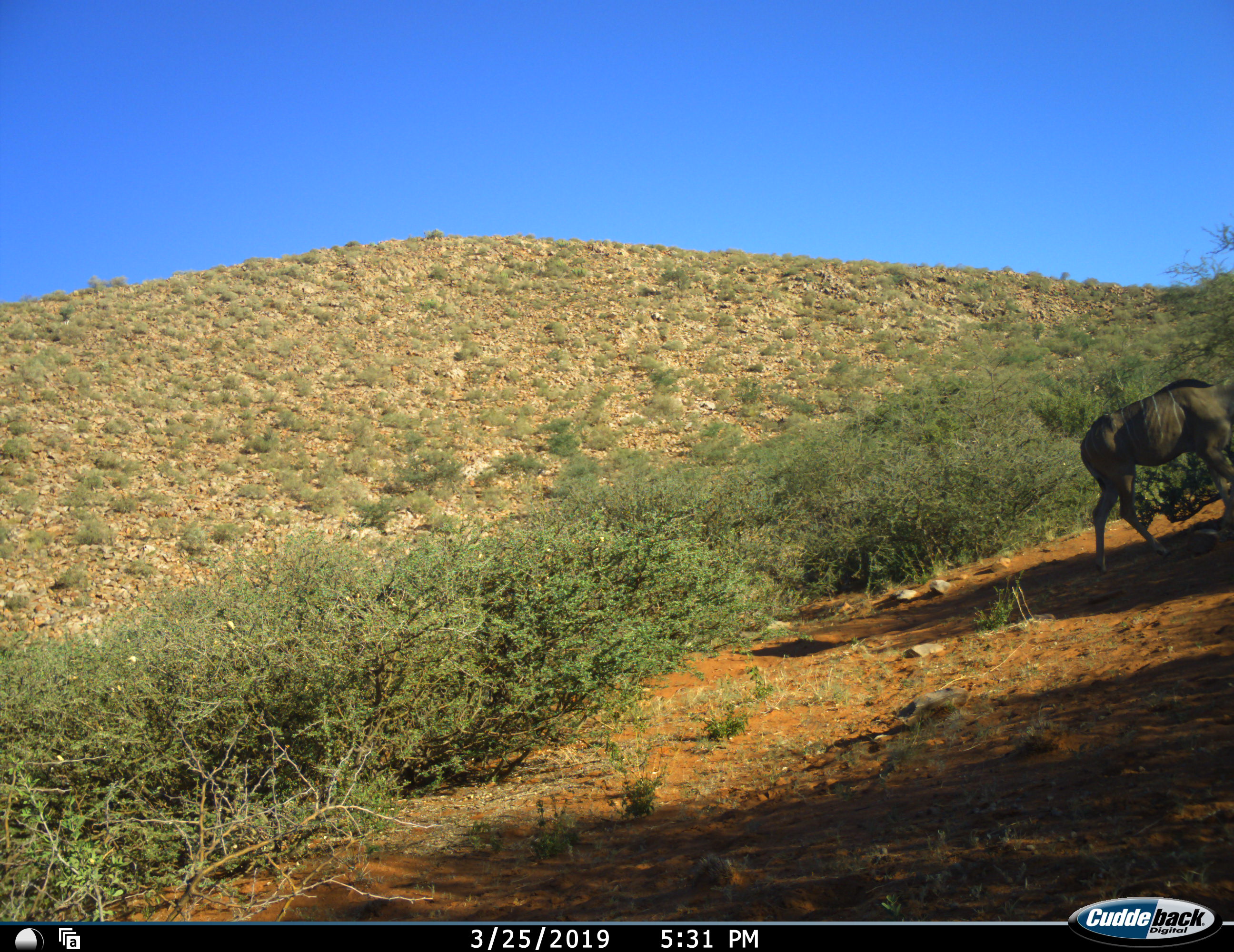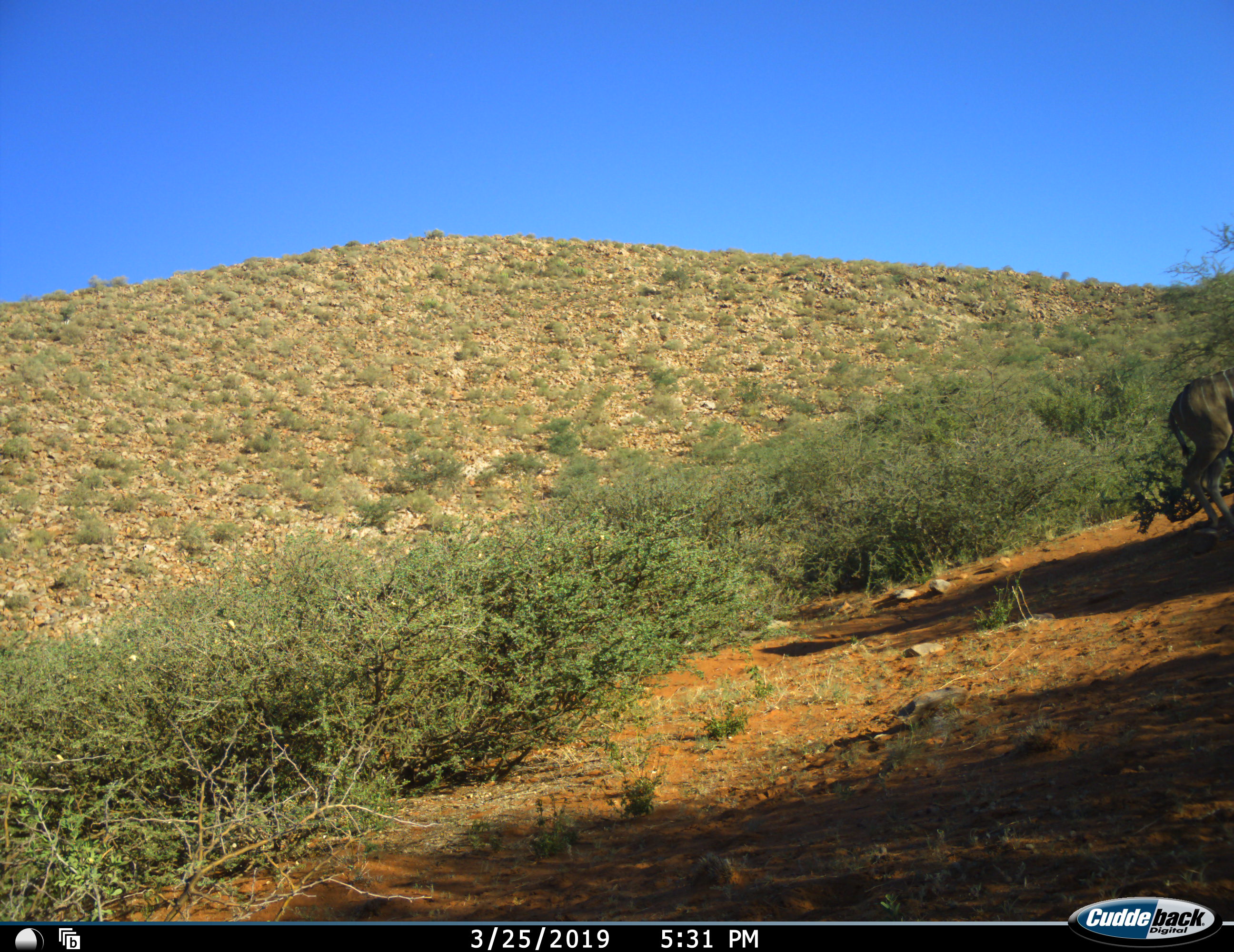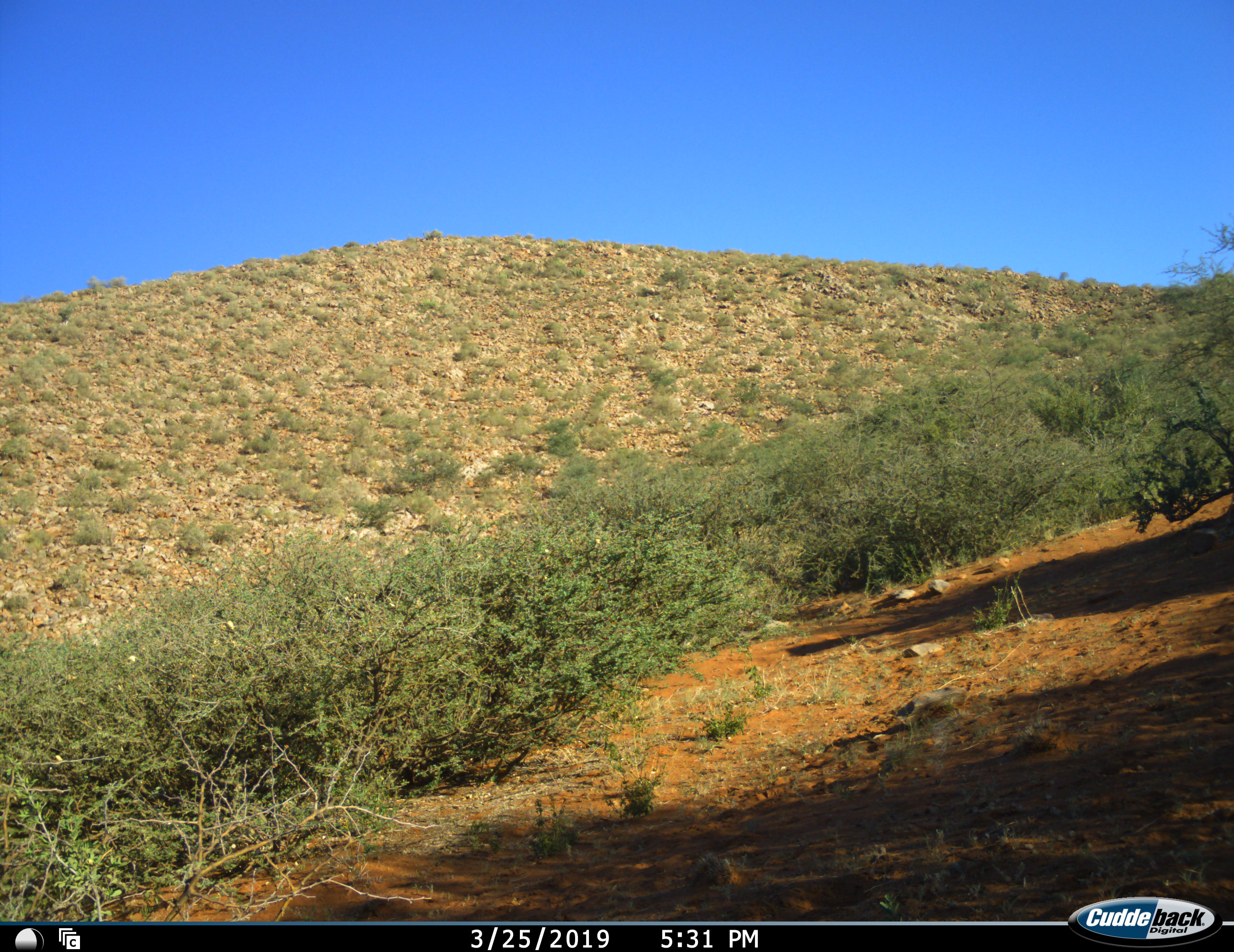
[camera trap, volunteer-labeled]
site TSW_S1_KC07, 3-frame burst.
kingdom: Animalia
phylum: Chordata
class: Mammalia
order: Artiodactyla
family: Bovidae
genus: Tragelaphus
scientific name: Tragelaphus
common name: kudu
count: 1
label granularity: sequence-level